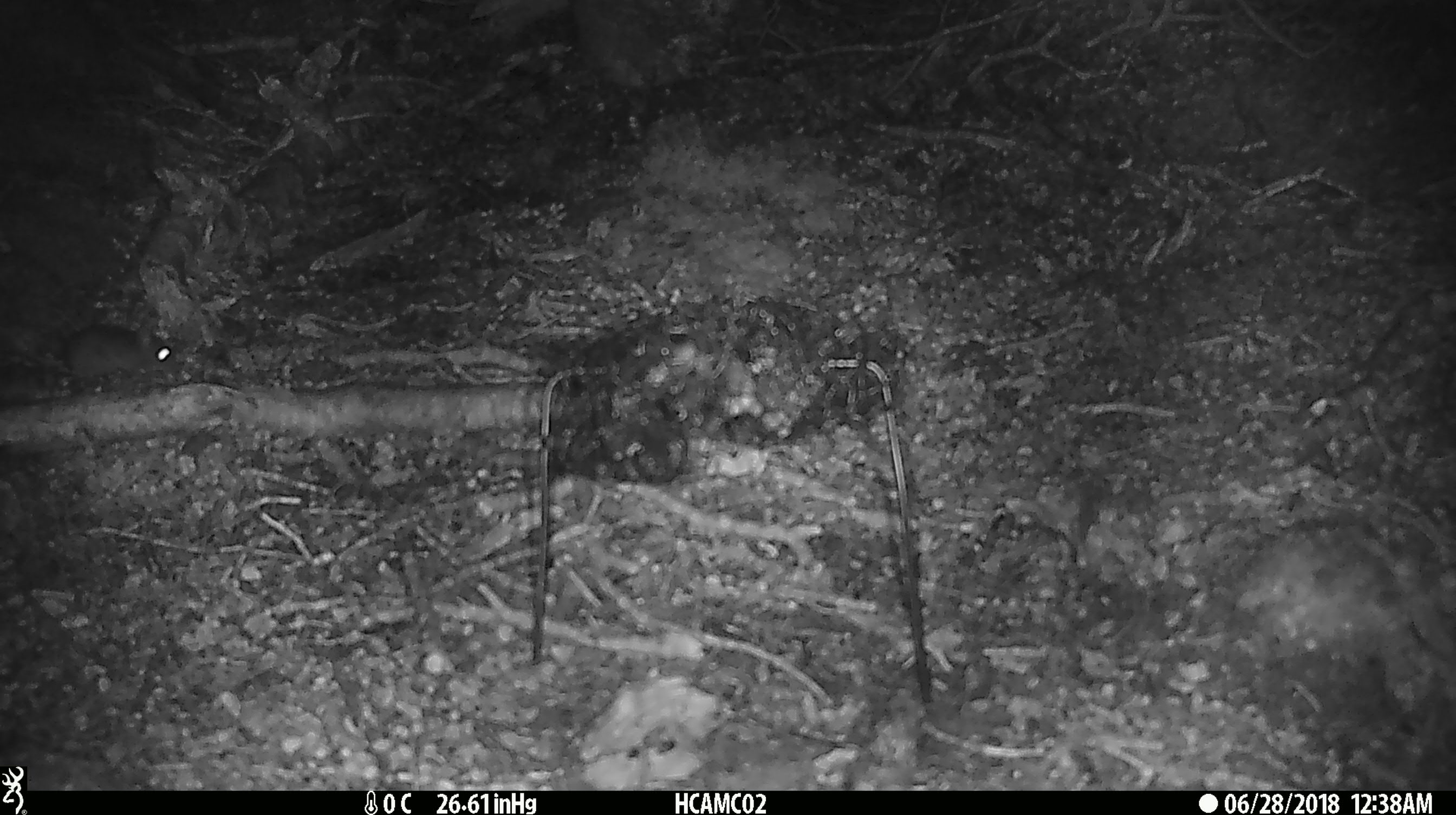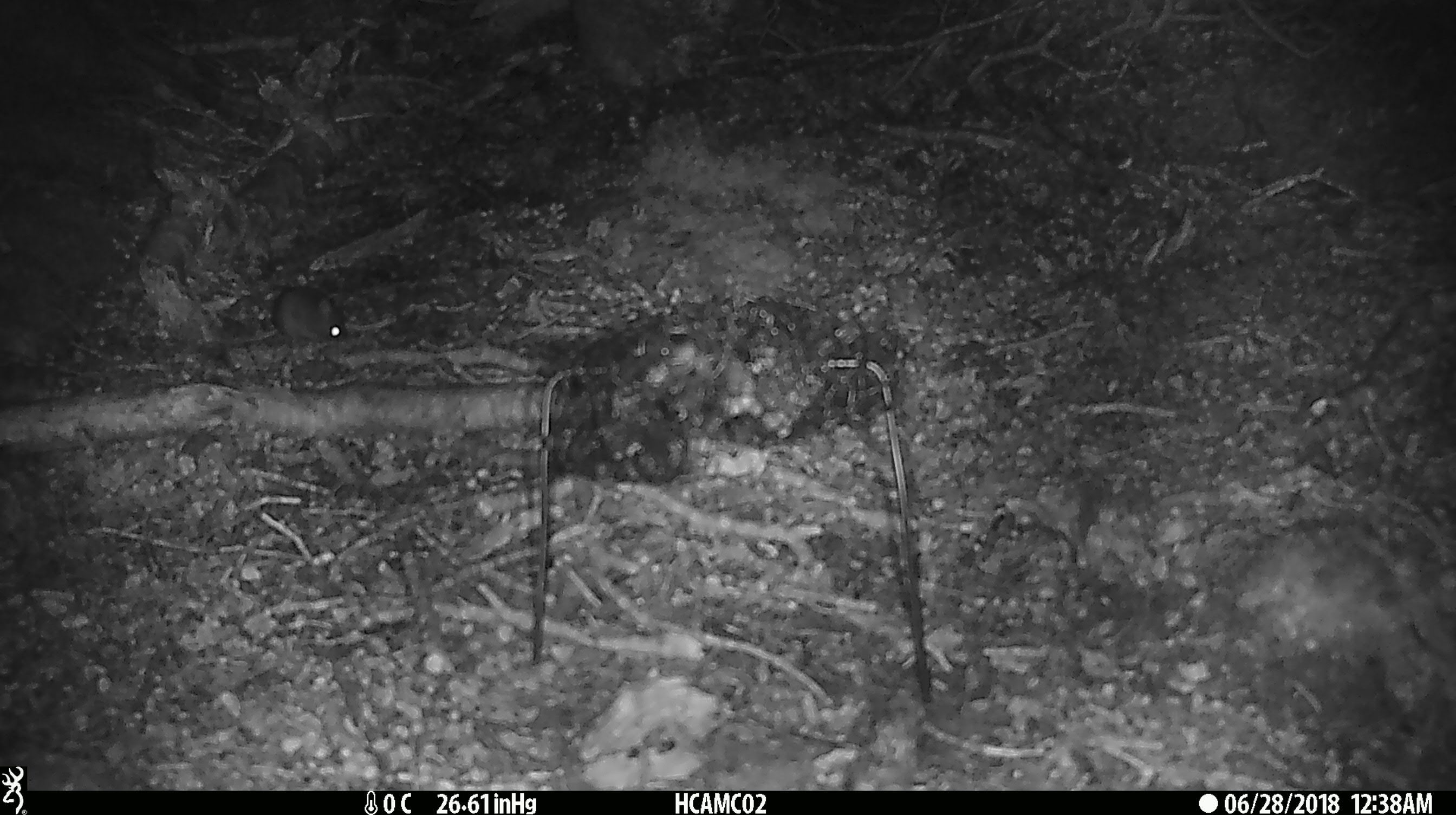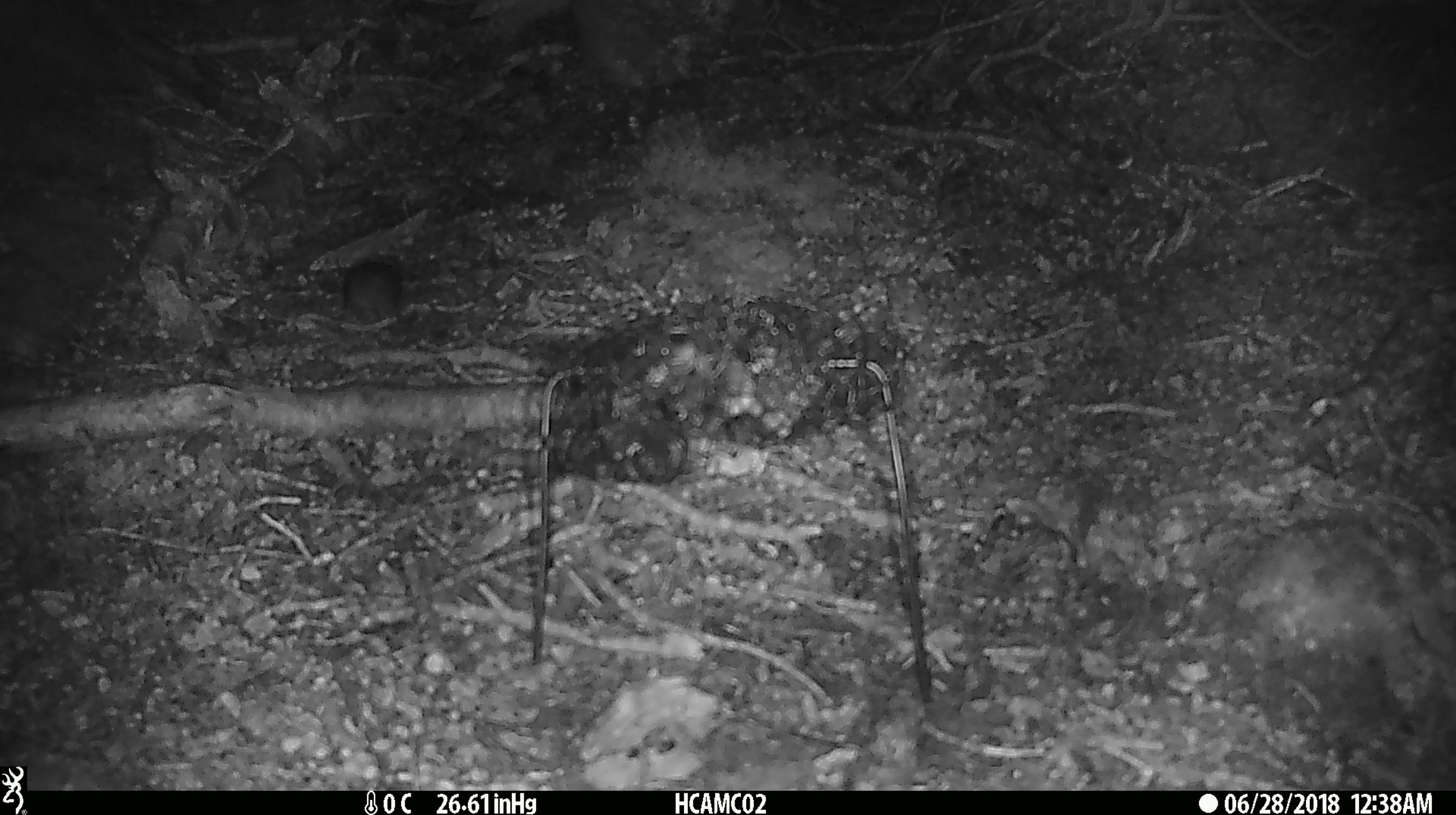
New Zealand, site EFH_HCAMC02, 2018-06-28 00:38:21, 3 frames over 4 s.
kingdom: Animalia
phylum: Chordata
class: Mammalia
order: Rodentia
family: Muridae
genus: Mus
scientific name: Mus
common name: mouse